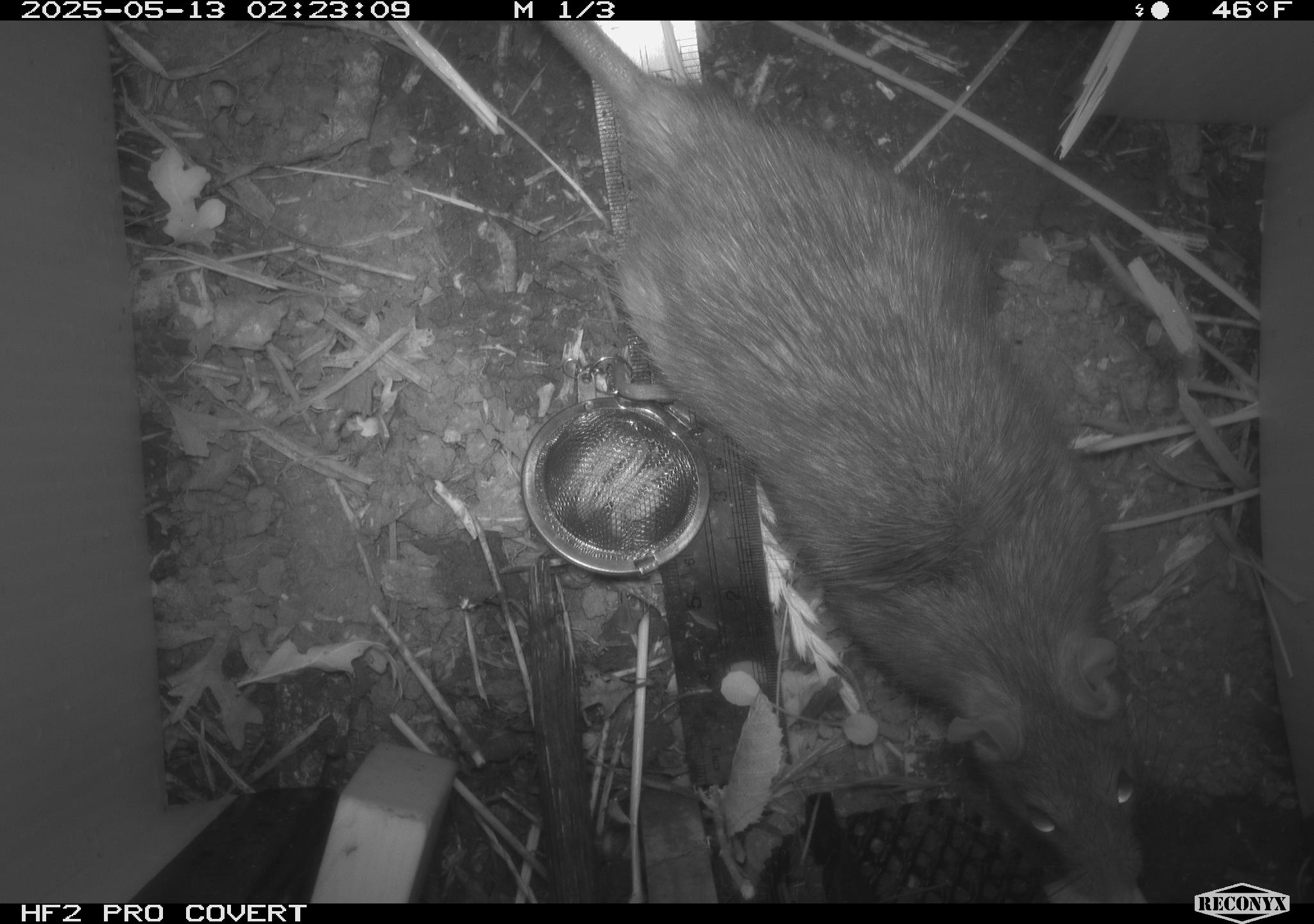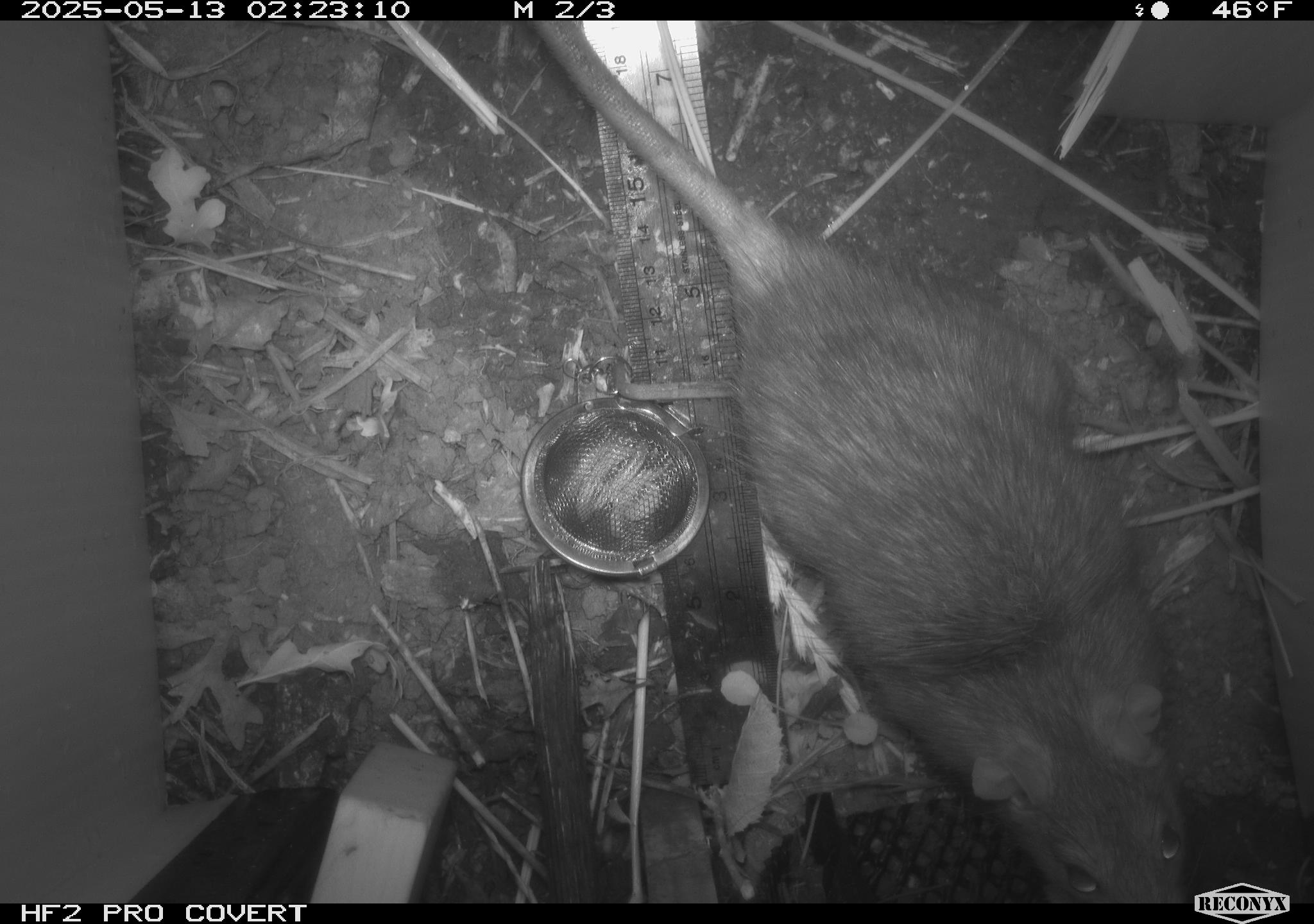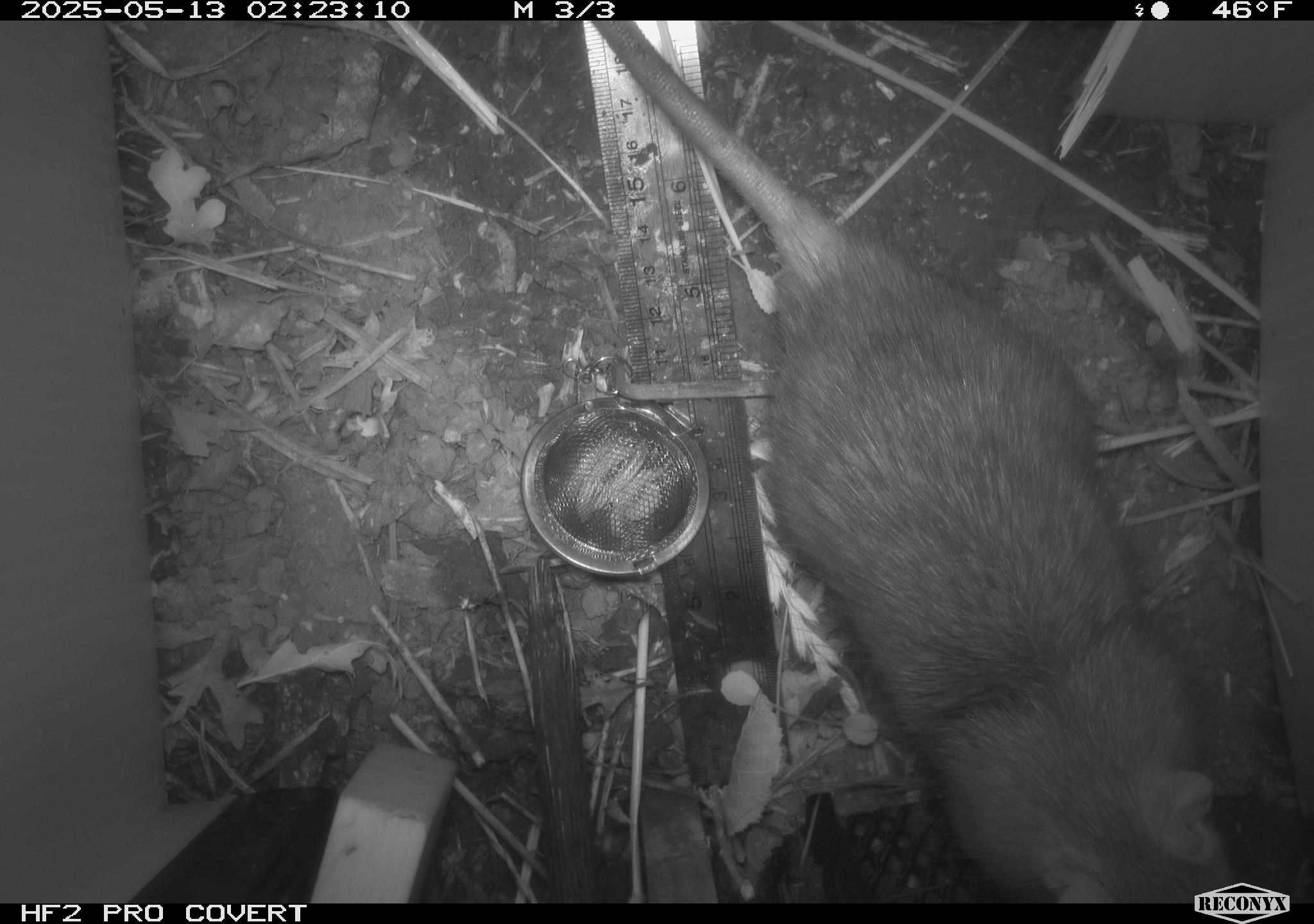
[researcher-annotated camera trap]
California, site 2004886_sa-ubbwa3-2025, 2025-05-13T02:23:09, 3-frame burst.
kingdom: Animalia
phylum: Chordata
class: Mammalia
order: Rodentia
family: Muridae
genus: Rattus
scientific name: Rattus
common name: rat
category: rattus species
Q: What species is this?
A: Rattus species (rat) (Rattus).